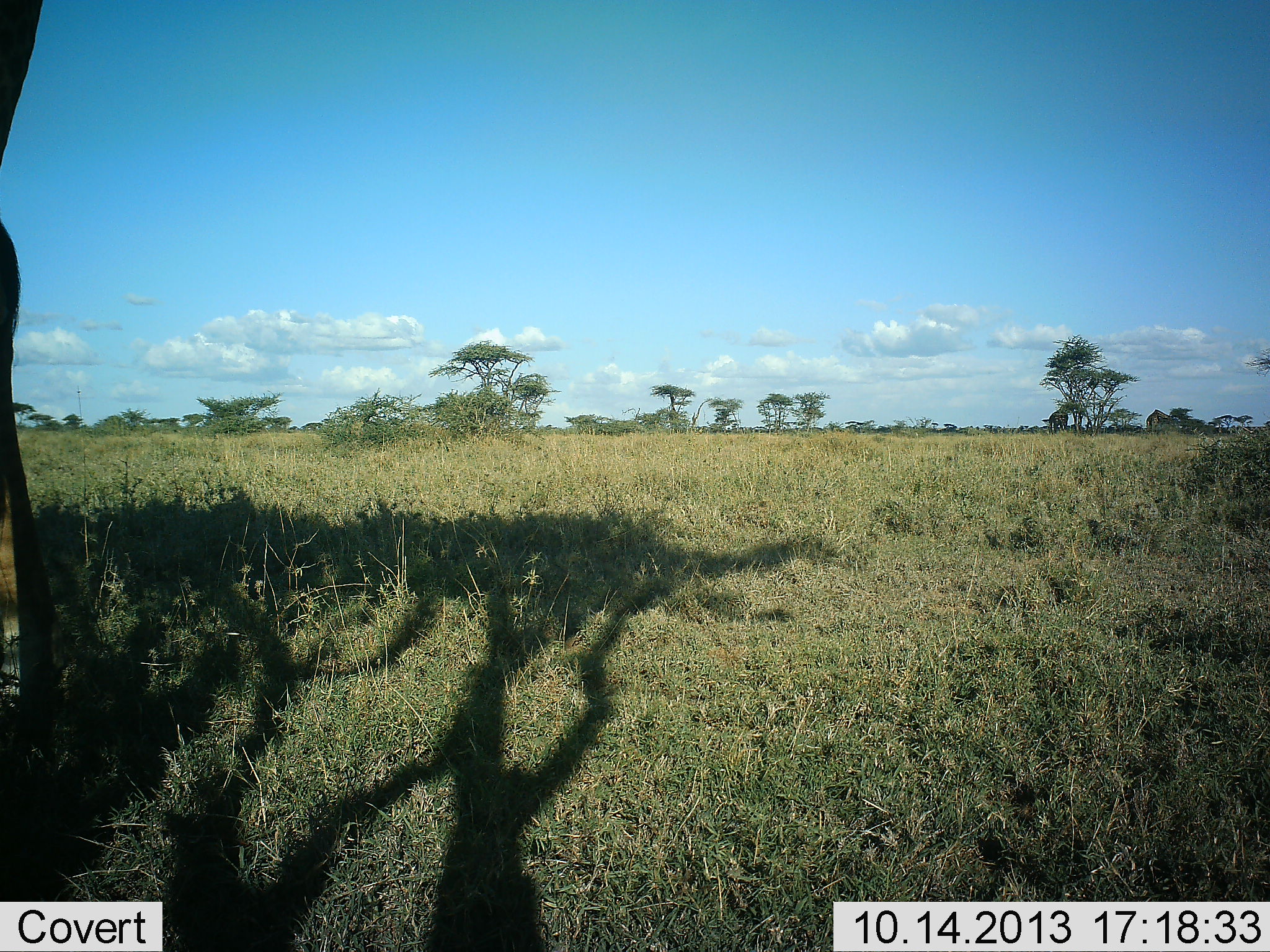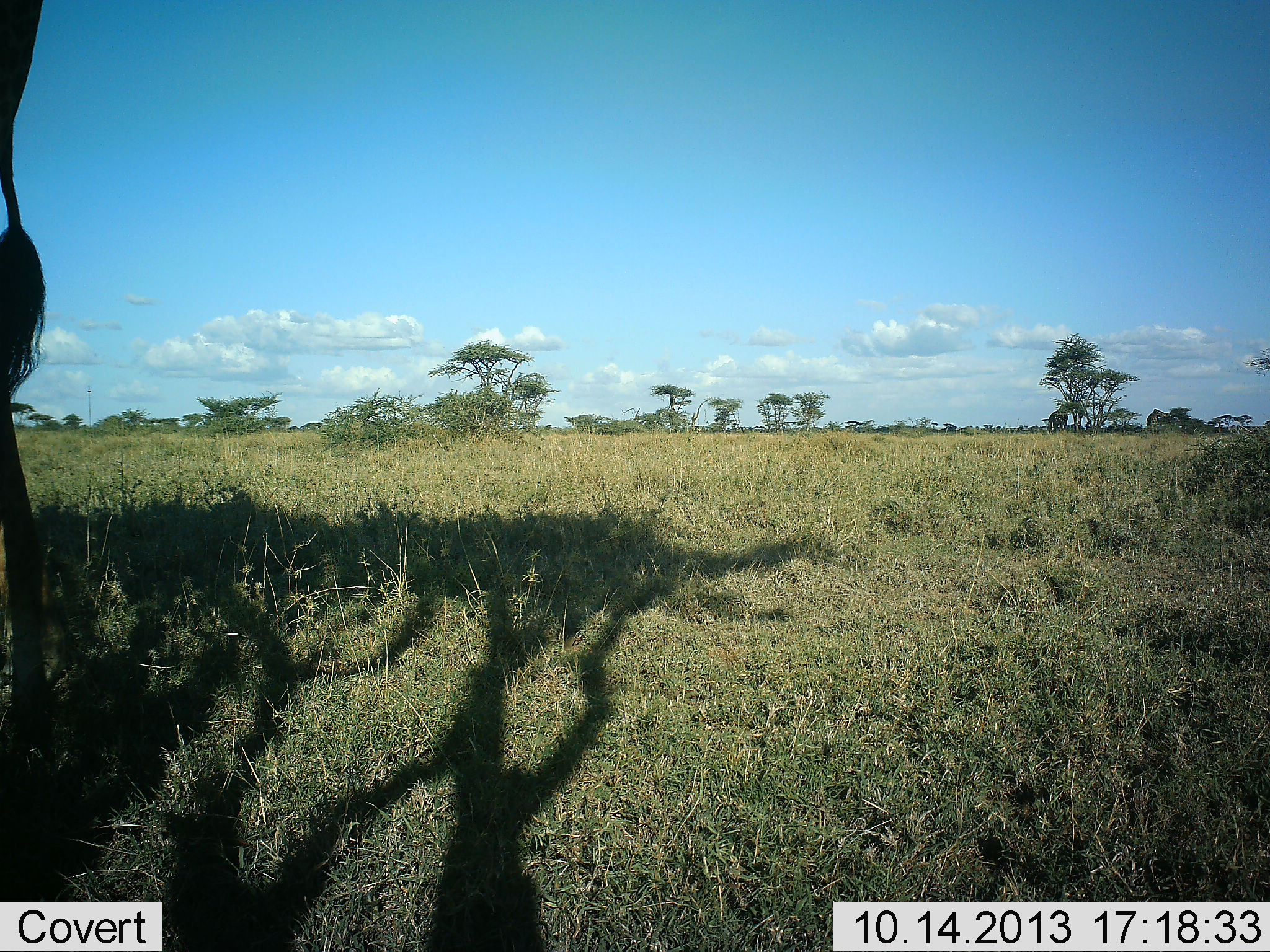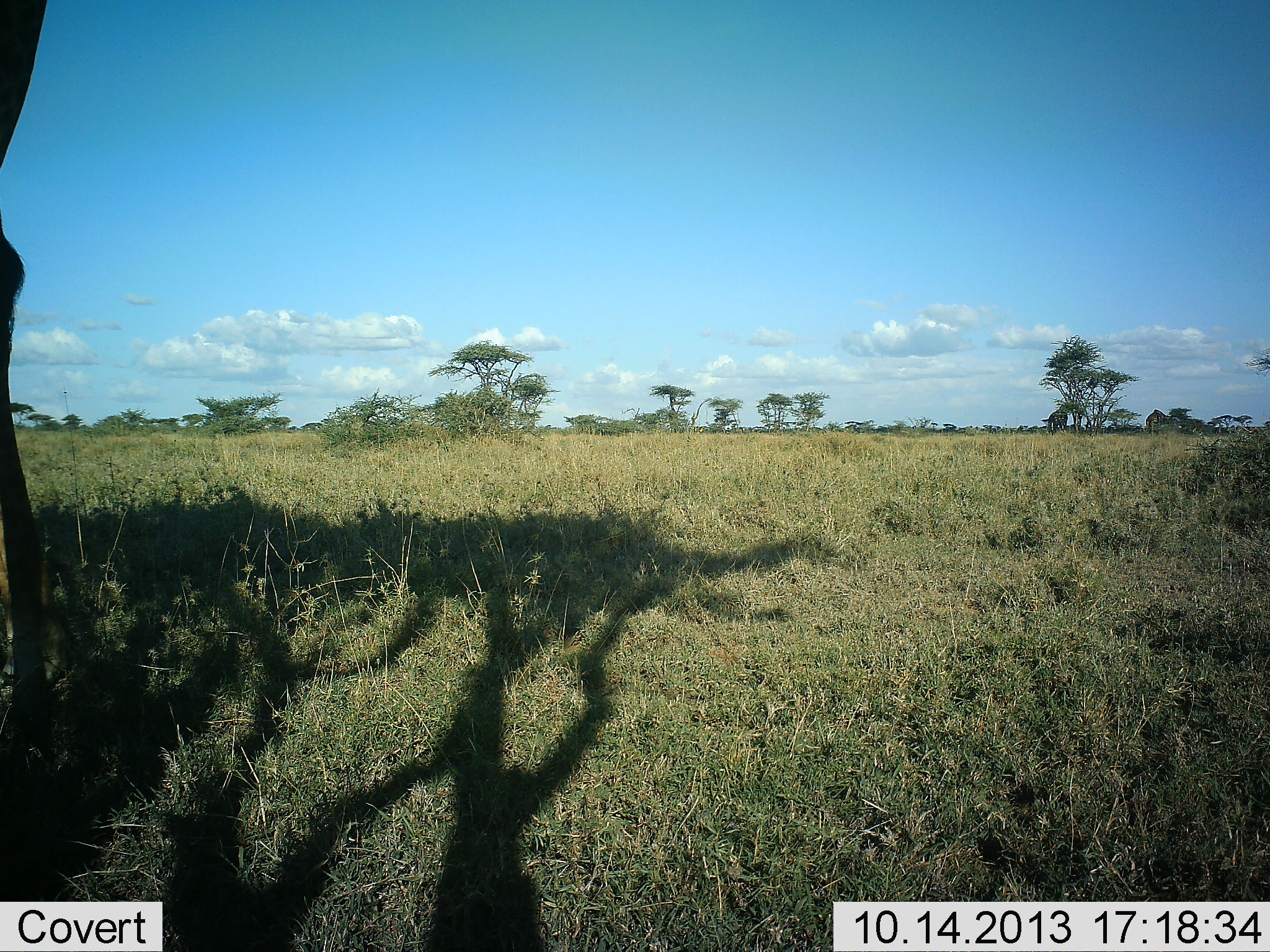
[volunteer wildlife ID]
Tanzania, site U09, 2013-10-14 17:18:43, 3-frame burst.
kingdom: Animalia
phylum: Chordata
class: Mammalia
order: Artiodactyla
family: Giraffidae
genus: Giraffa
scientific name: Giraffa camelopardalis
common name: giraffe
Giraffe (Giraffa camelopardalis), count 1. Behavior (volunteer vote fractions): standing 90%, resting 0%, moving 0%, interacting 0%. Young present (vote fraction): 0%. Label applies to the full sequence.